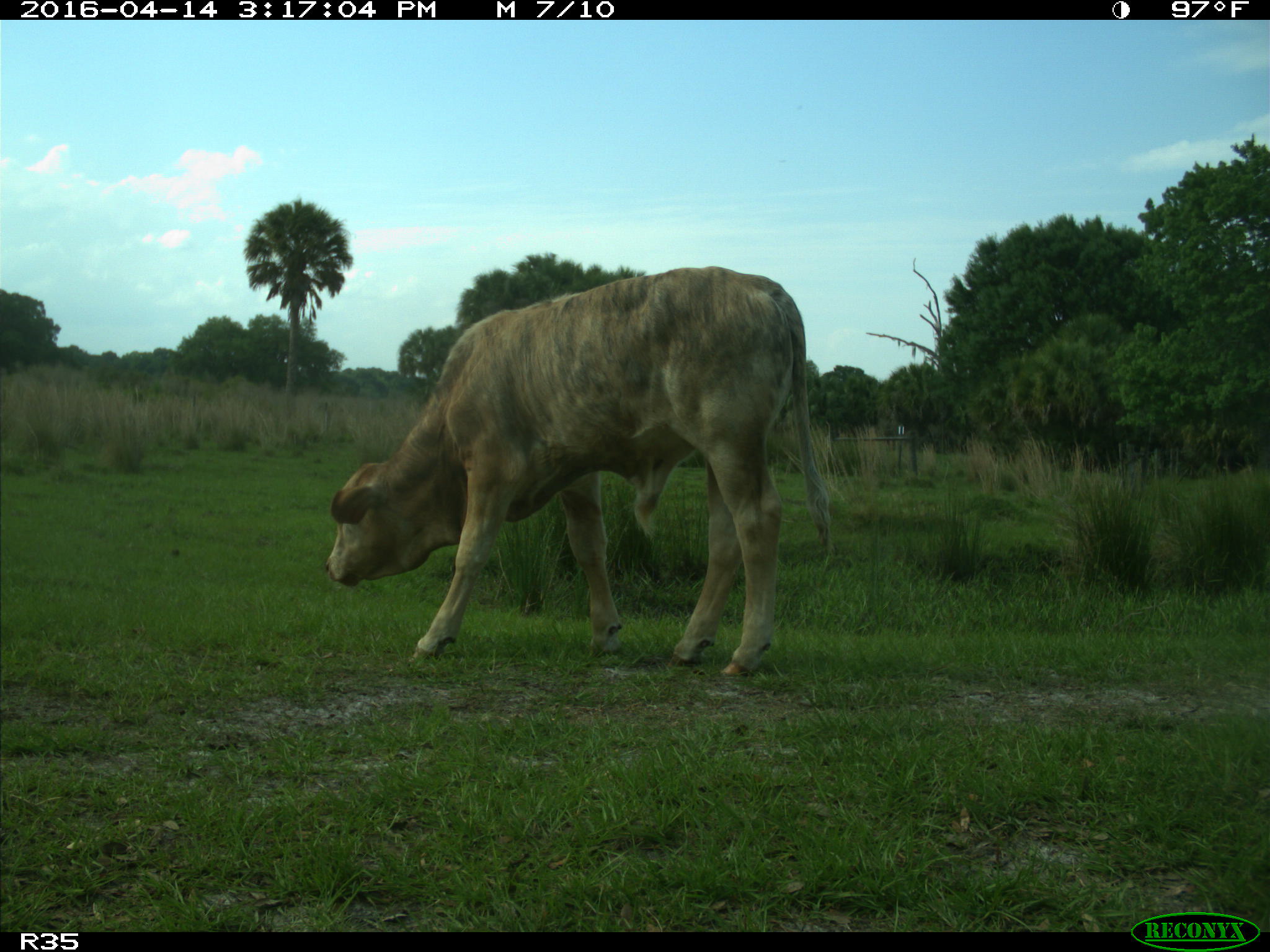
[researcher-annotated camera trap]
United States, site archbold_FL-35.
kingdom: Animalia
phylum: Chordata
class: Mammalia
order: Artiodactyla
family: Bovidae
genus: Bos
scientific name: Bos taurus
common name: domestic cow